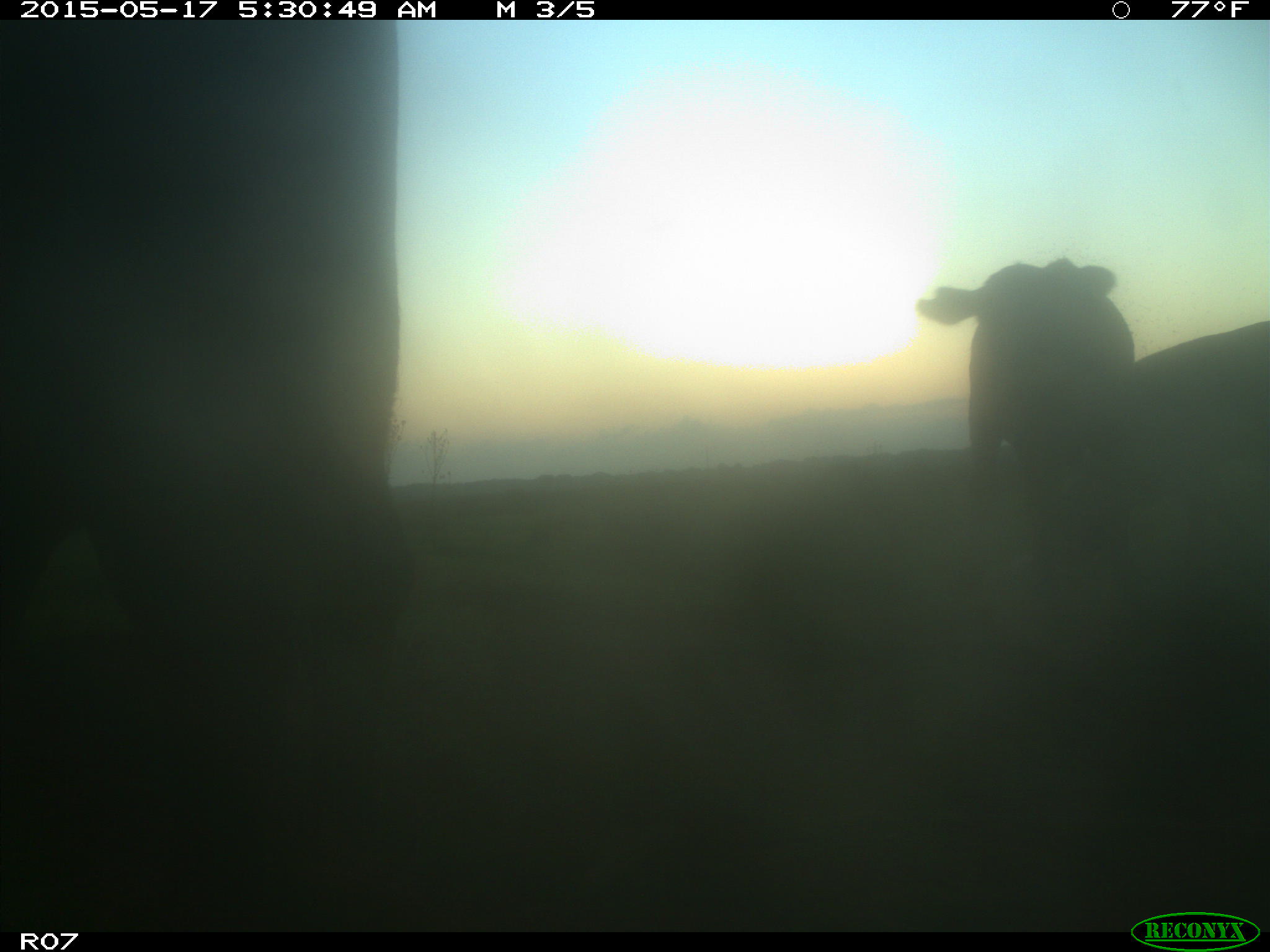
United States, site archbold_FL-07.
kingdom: Animalia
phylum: Chordata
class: Mammalia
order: Artiodactyla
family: Bovidae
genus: Bos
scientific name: Bos taurus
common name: domestic cow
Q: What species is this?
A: Bos taurus (domestic cow).